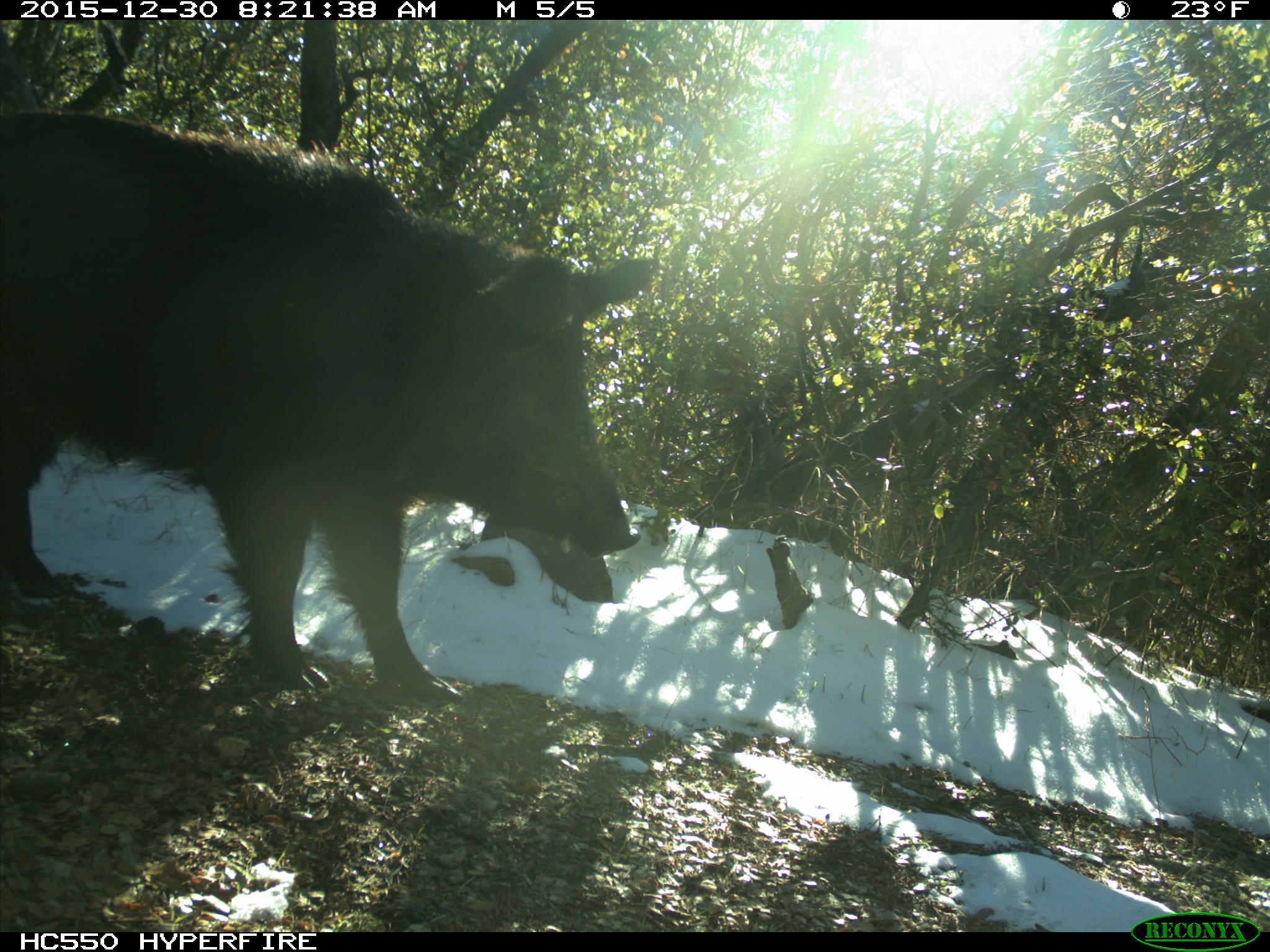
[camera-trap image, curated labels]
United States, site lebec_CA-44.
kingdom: Animalia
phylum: Chordata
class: Mammalia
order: Artiodactyla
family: Suidae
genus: Sus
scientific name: Sus scrofa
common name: wild boar